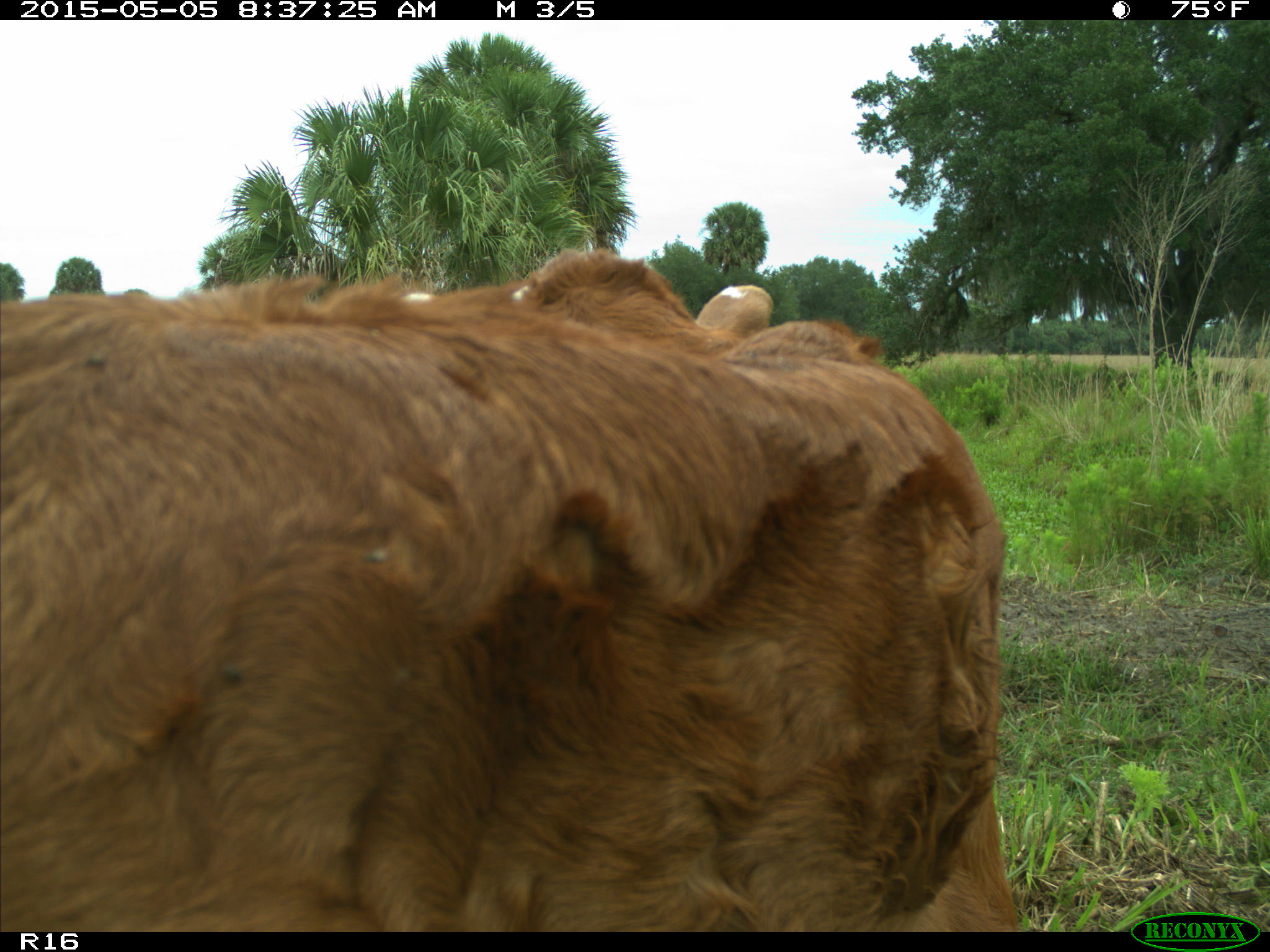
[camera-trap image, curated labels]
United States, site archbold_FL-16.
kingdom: Animalia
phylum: Chordata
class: Mammalia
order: Artiodactyla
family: Bovidae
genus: Bos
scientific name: Bos taurus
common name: domestic cow